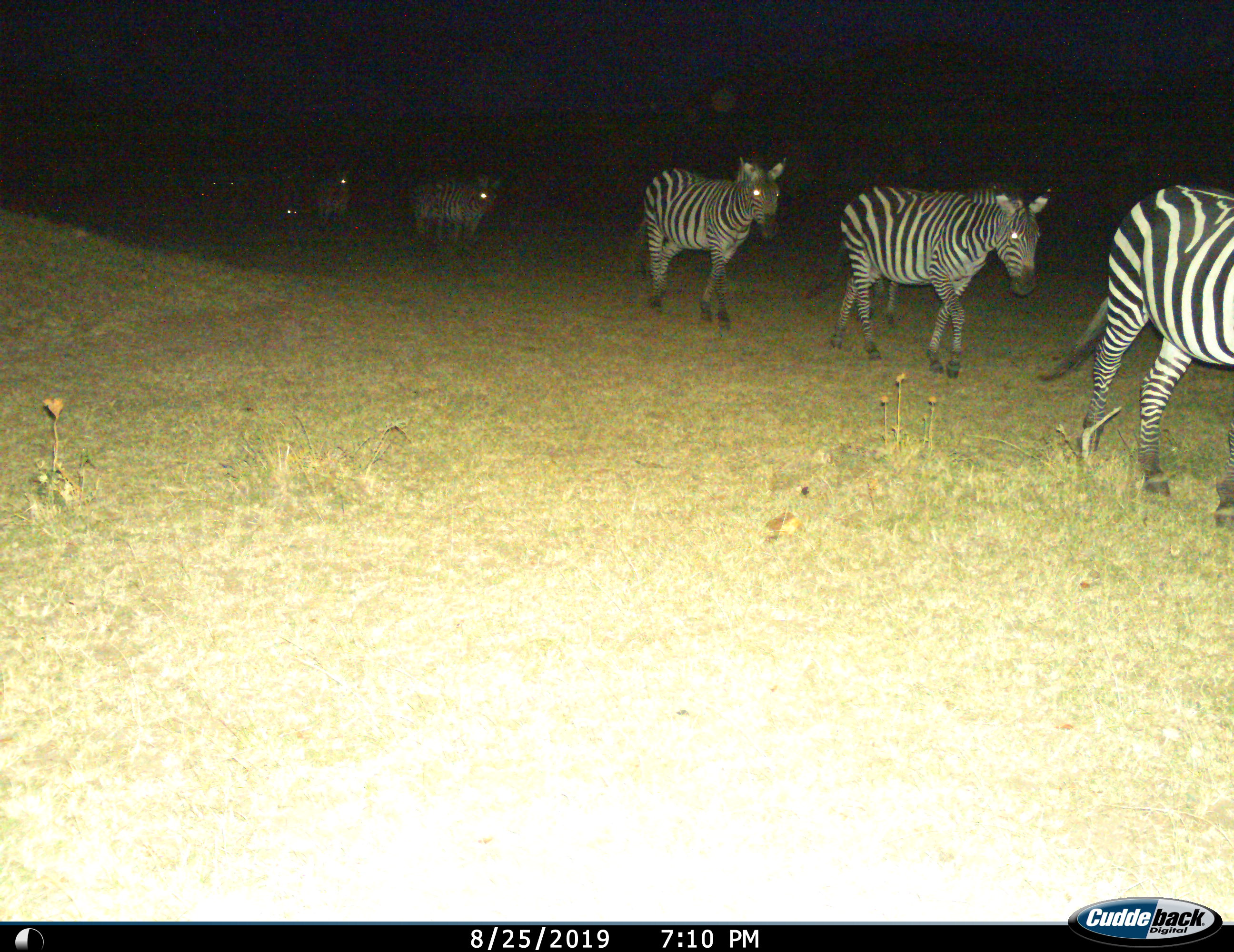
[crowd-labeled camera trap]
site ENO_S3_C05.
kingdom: Animalia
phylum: Chordata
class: Mammalia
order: Perissodactyla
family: Equidae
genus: Equus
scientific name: Equus quagga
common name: plains zebra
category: zebraplains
Zebraplains (plains zebra) (Equus quagga), count 5. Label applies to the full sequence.